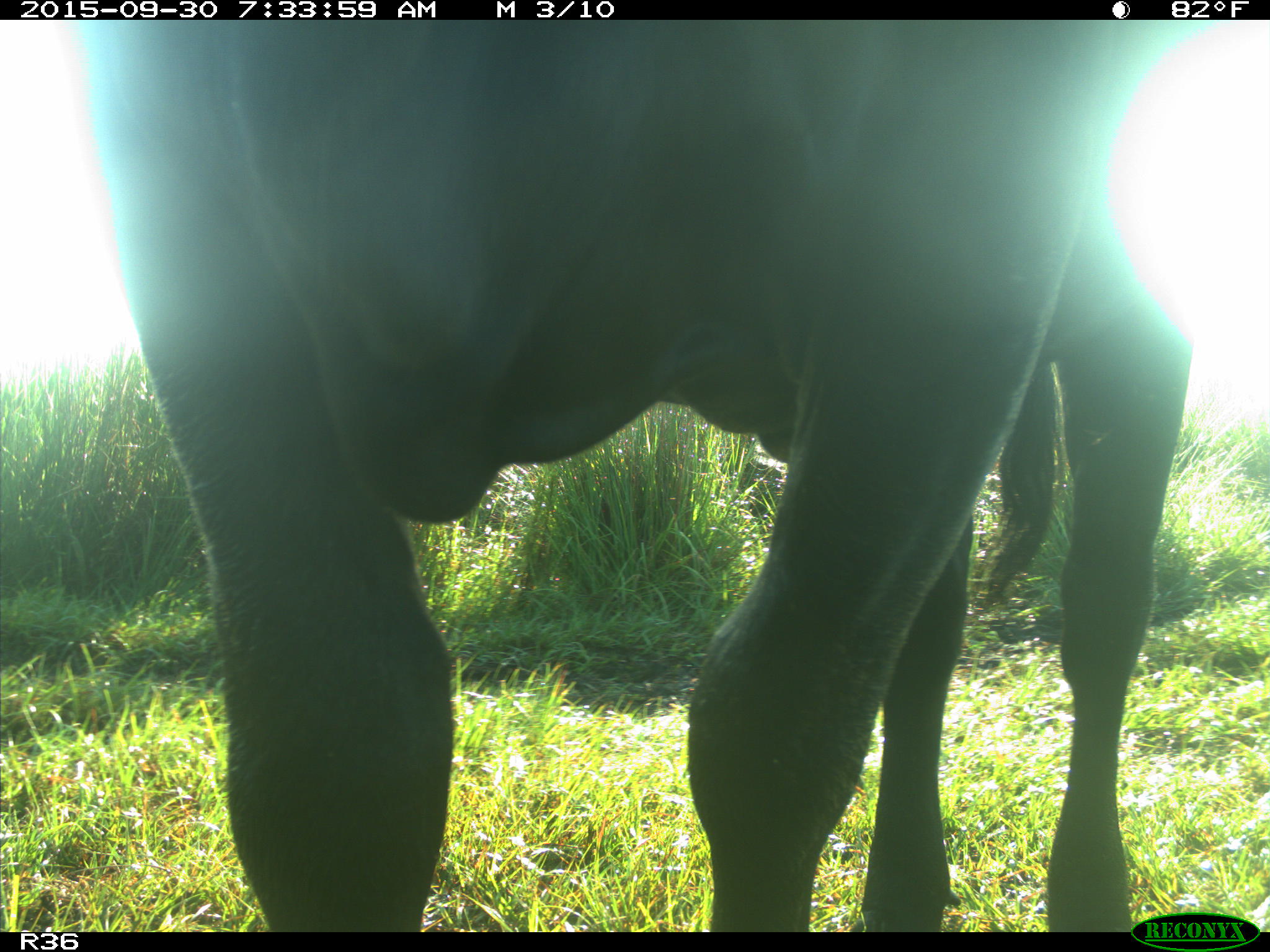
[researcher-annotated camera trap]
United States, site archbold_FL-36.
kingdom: Animalia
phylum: Chordata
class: Mammalia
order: Artiodactyla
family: Bovidae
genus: Bos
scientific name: Bos taurus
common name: domestic cow